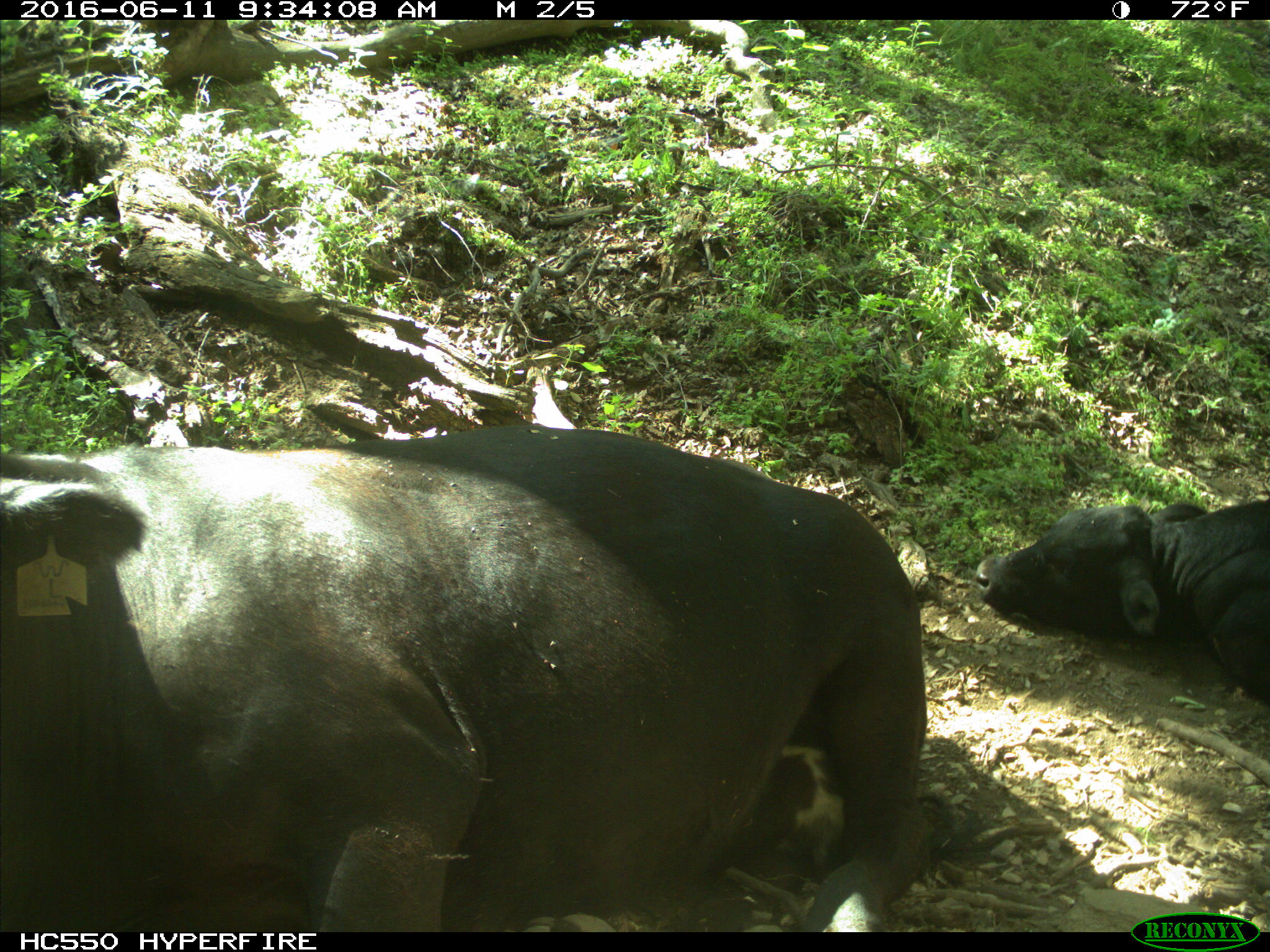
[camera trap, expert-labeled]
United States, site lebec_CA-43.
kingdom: Animalia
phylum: Chordata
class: Mammalia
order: Artiodactyla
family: Bovidae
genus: Bos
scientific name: Bos taurus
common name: domestic cow